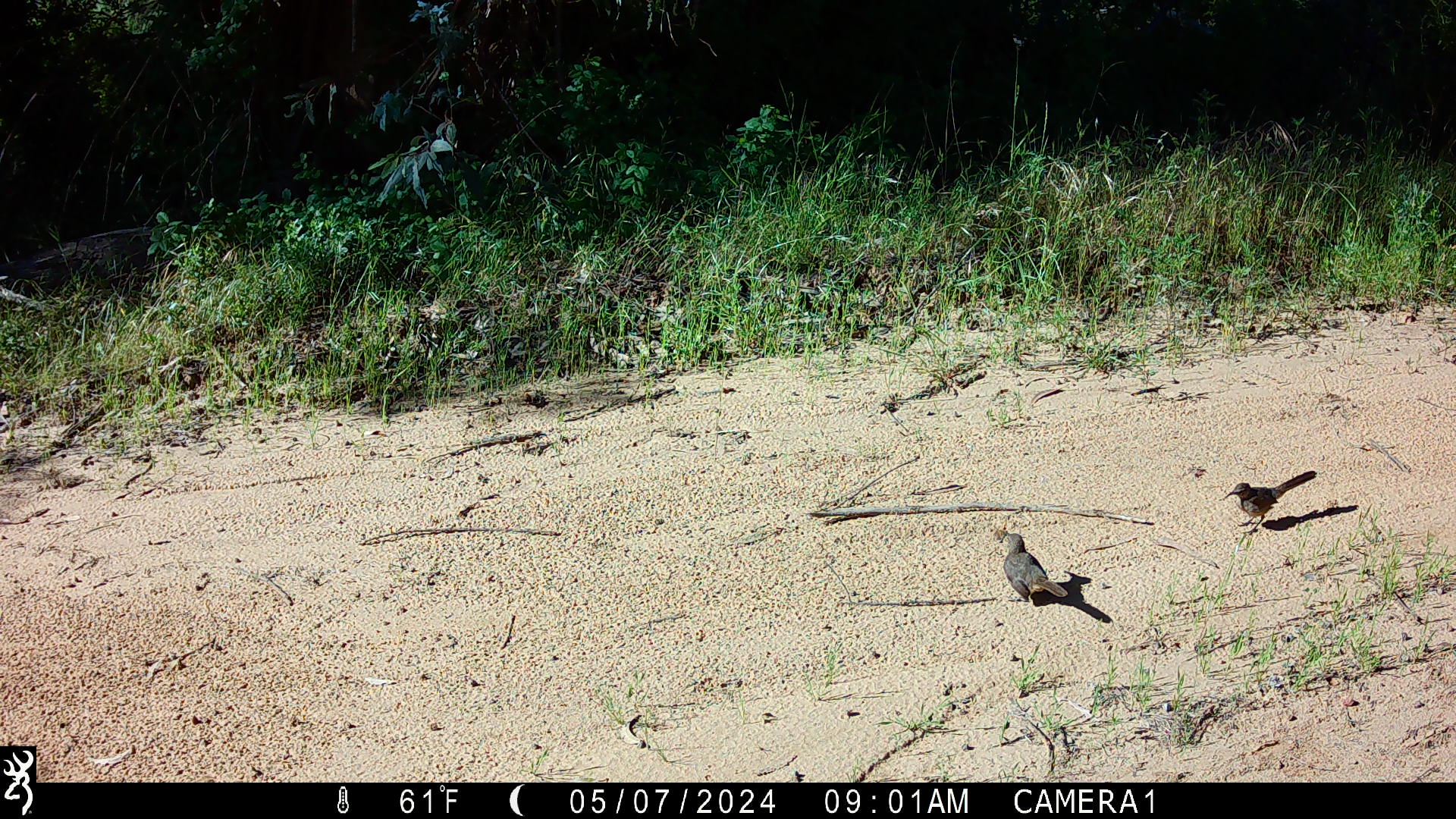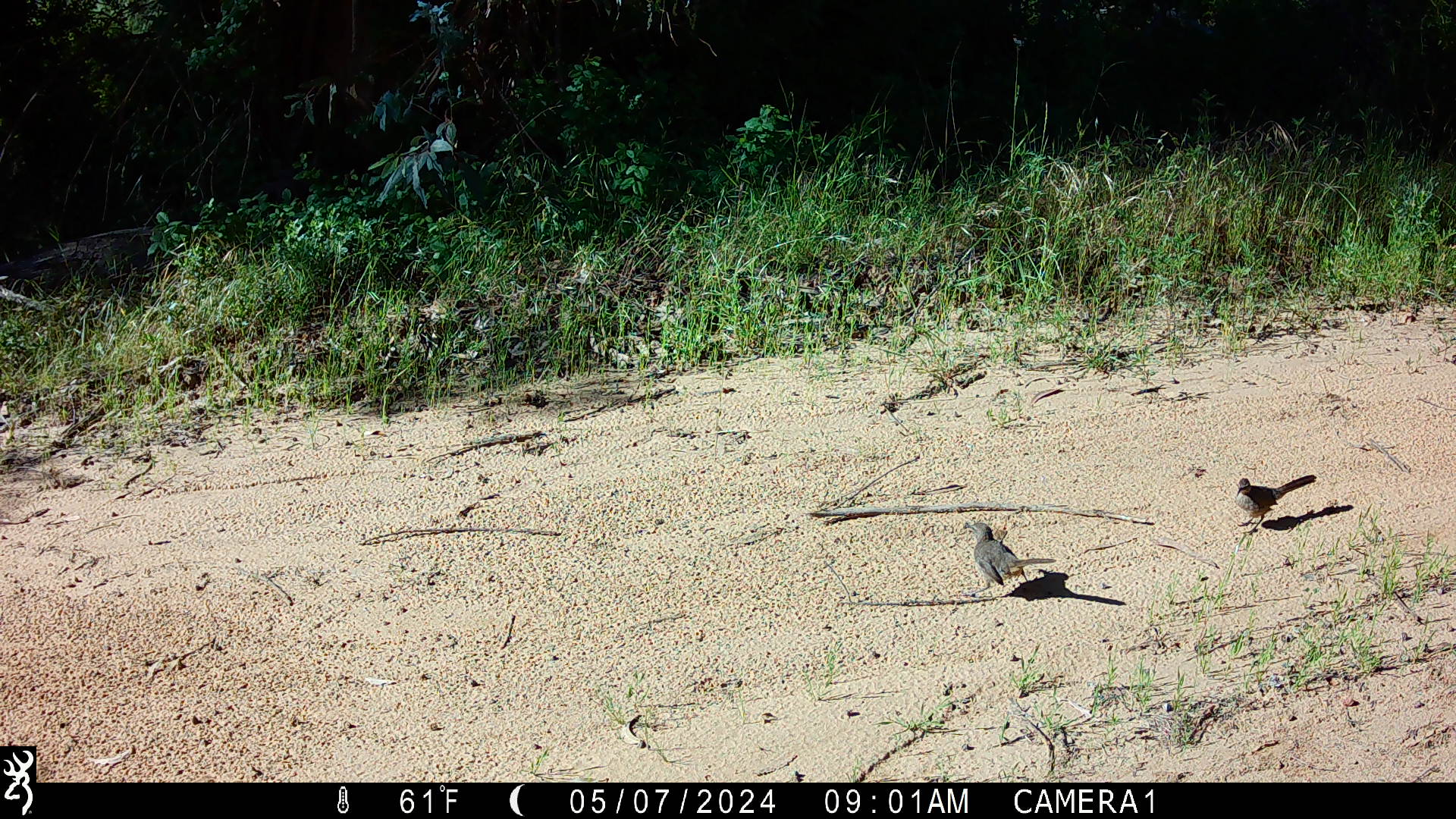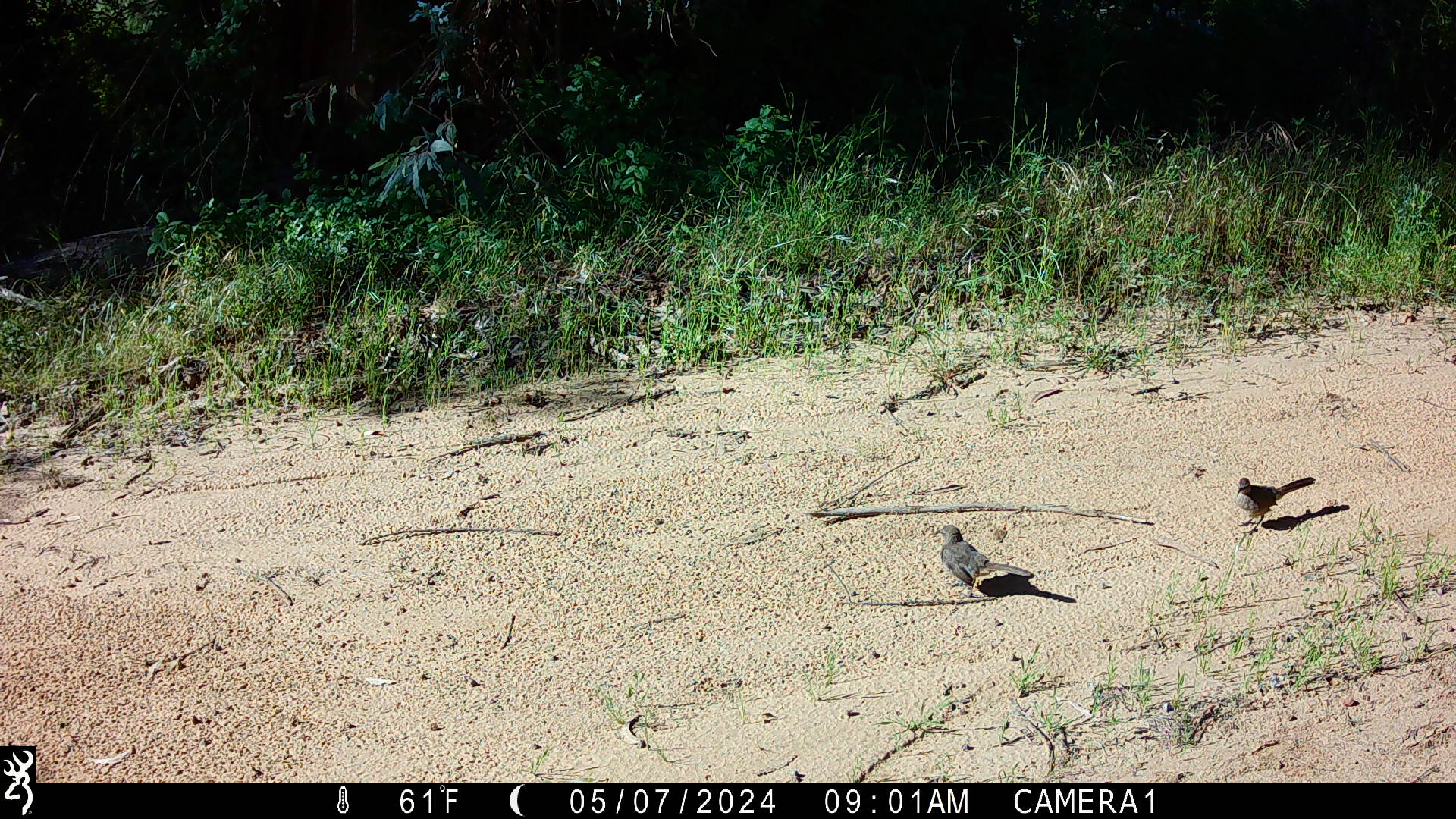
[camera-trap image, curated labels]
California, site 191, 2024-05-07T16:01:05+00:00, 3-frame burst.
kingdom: Animalia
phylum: Chordata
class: Aves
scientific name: Aves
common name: bird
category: unknown bird